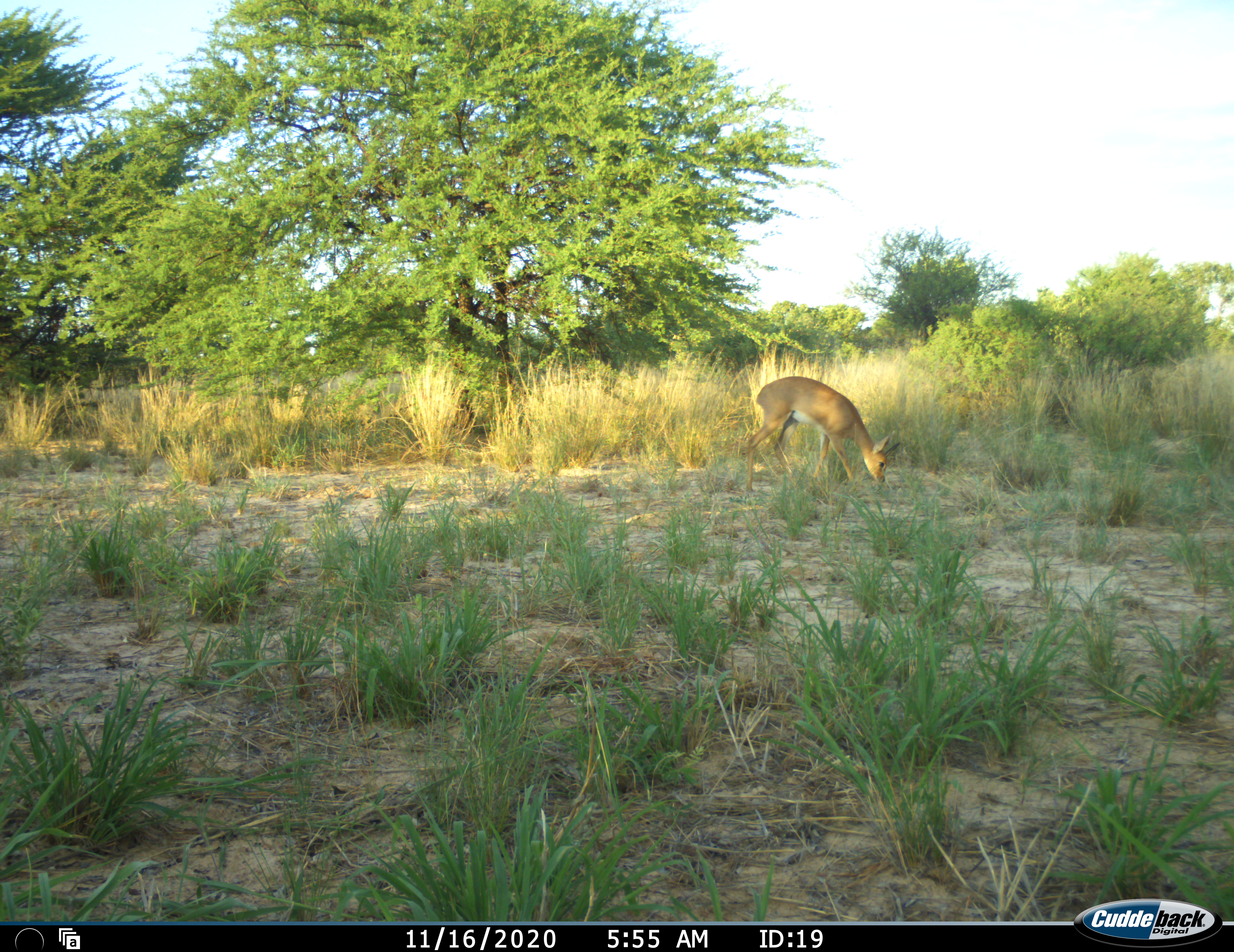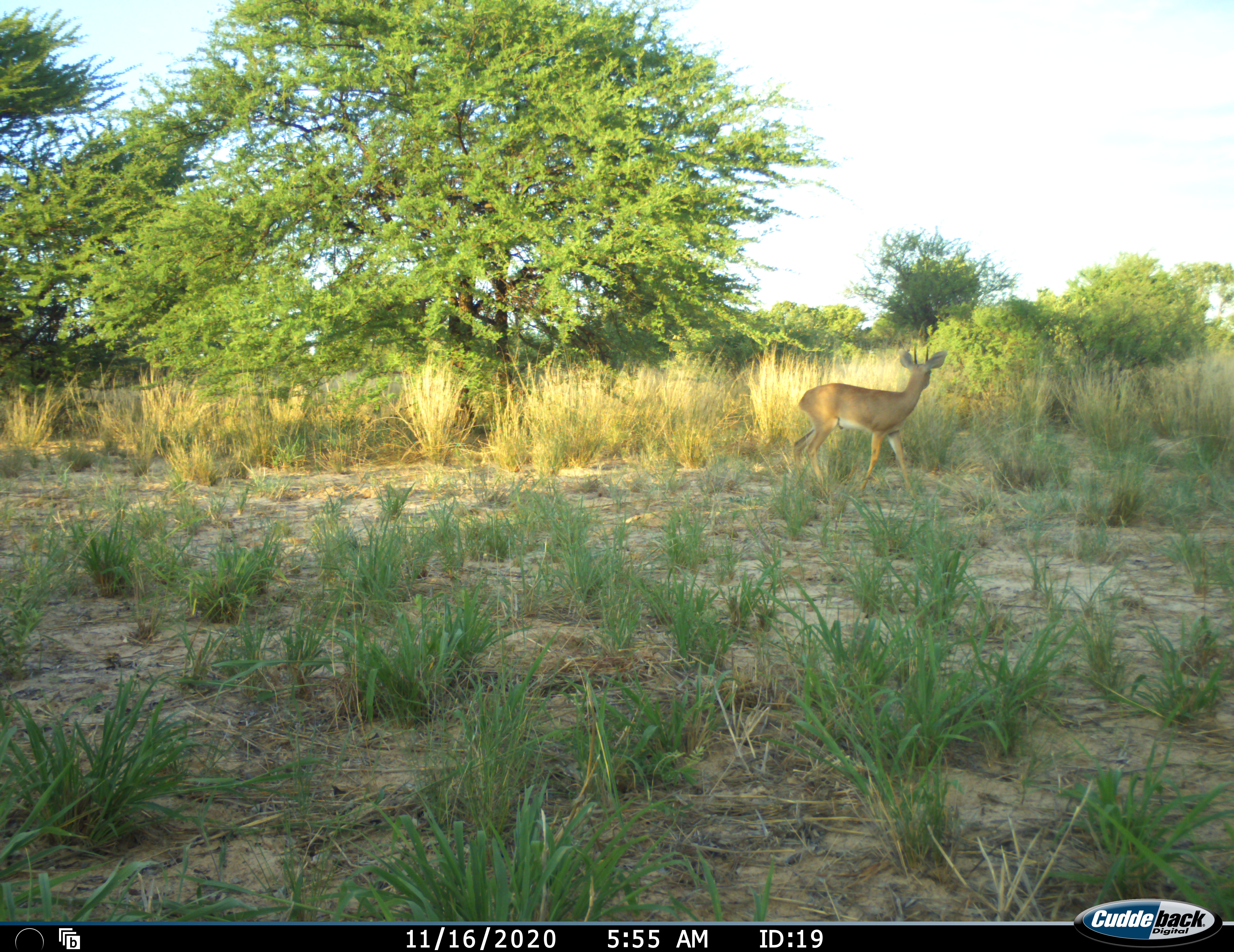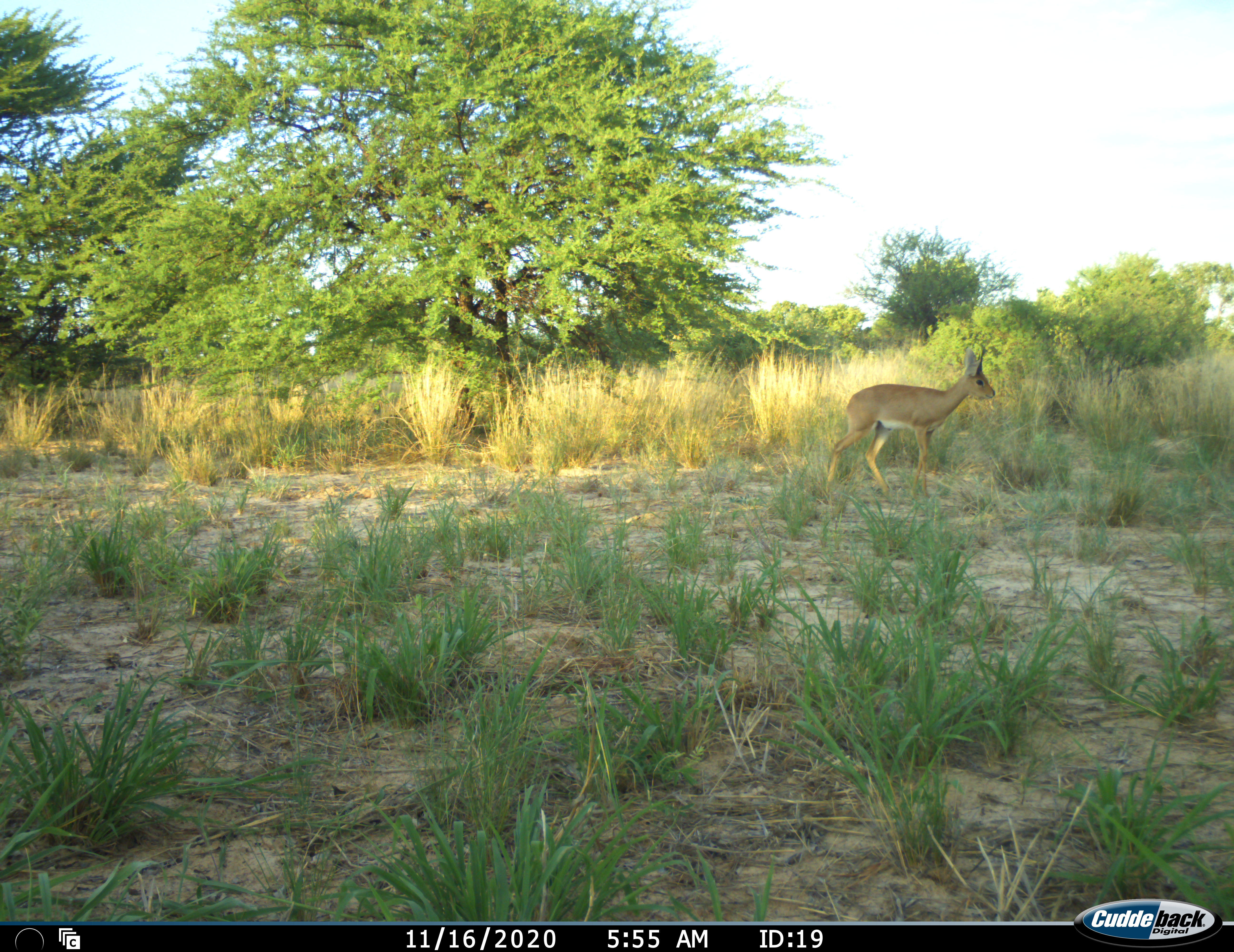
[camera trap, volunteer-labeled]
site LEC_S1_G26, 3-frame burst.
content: unidentified animal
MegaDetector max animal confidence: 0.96